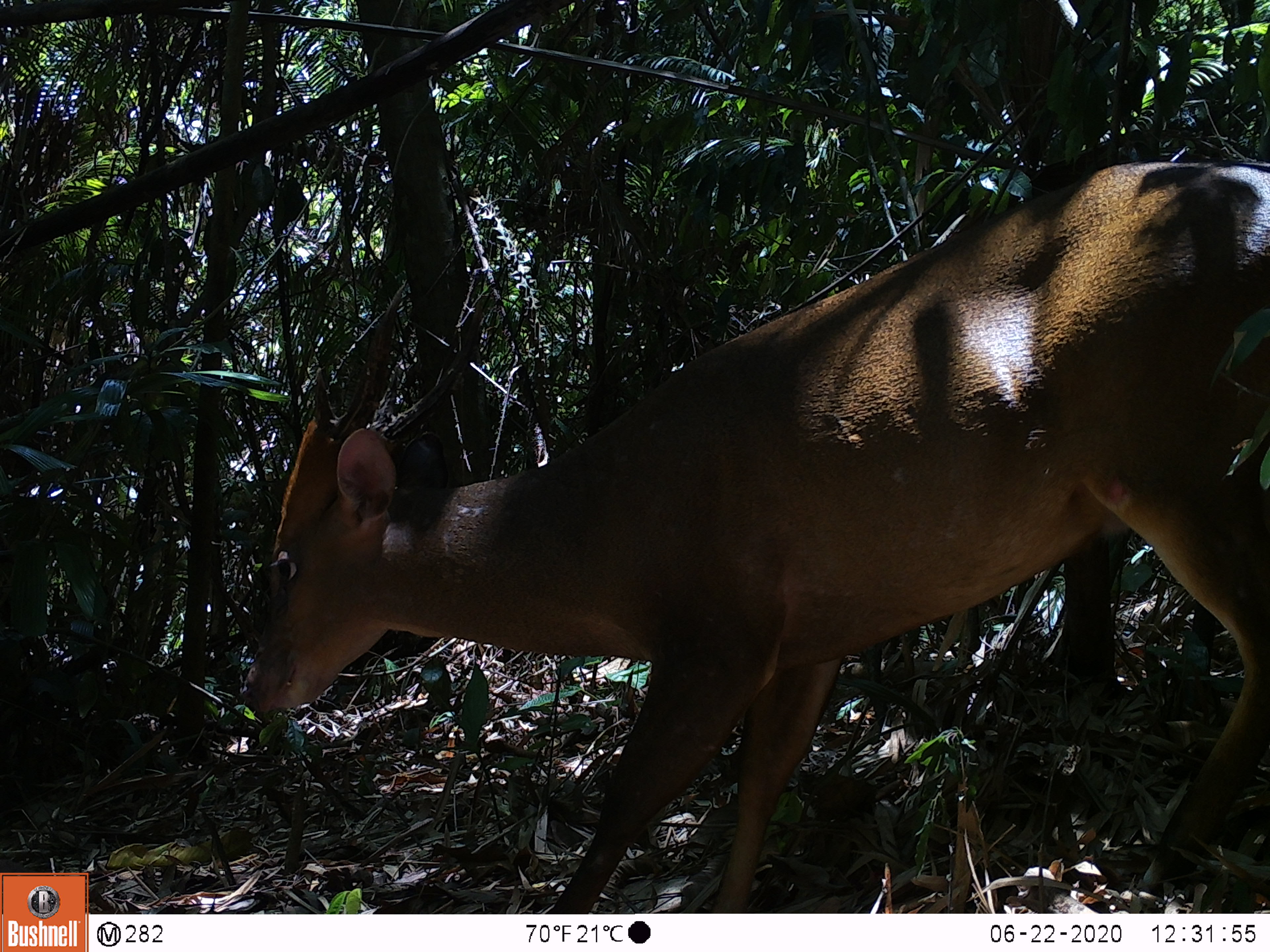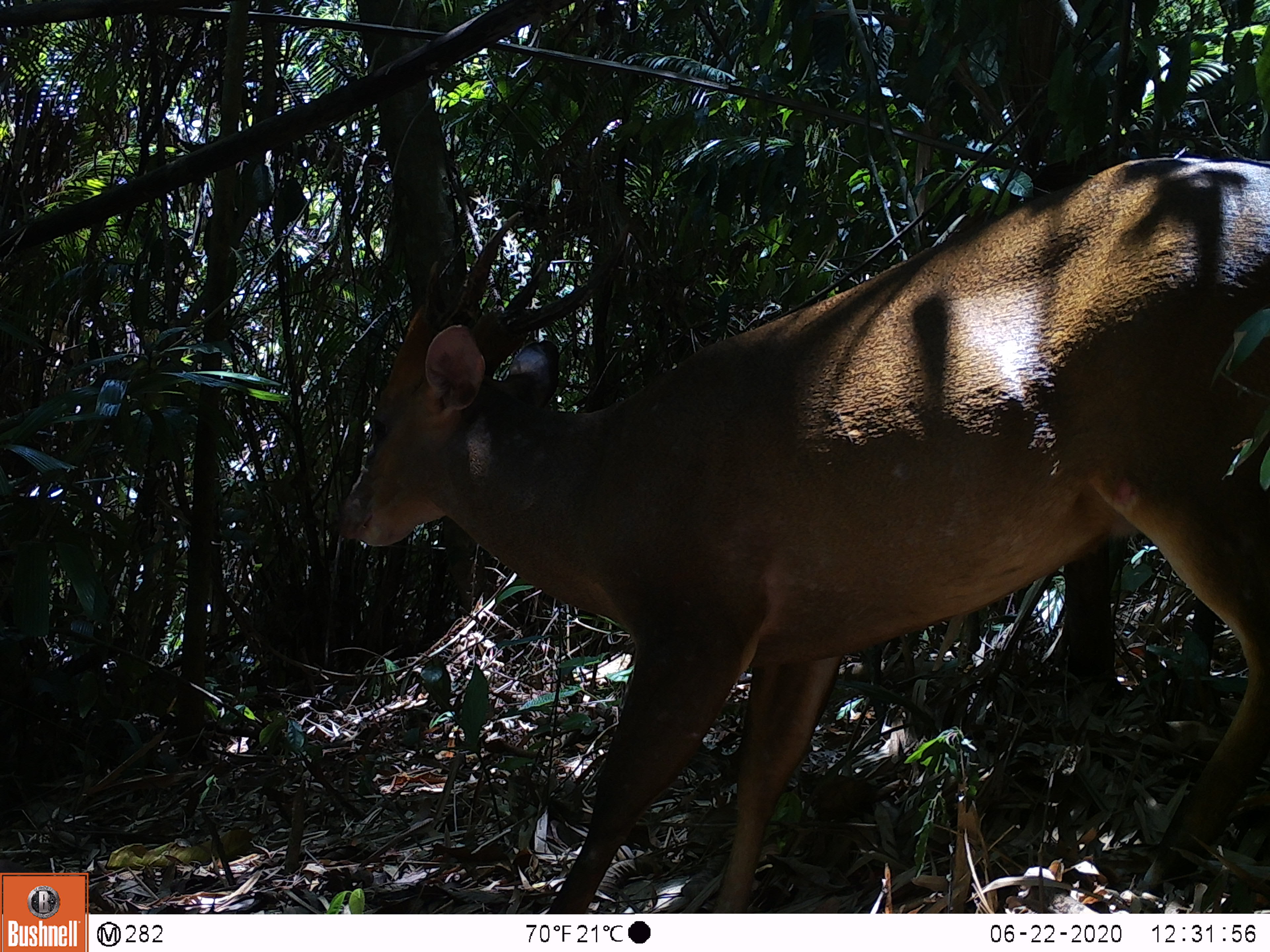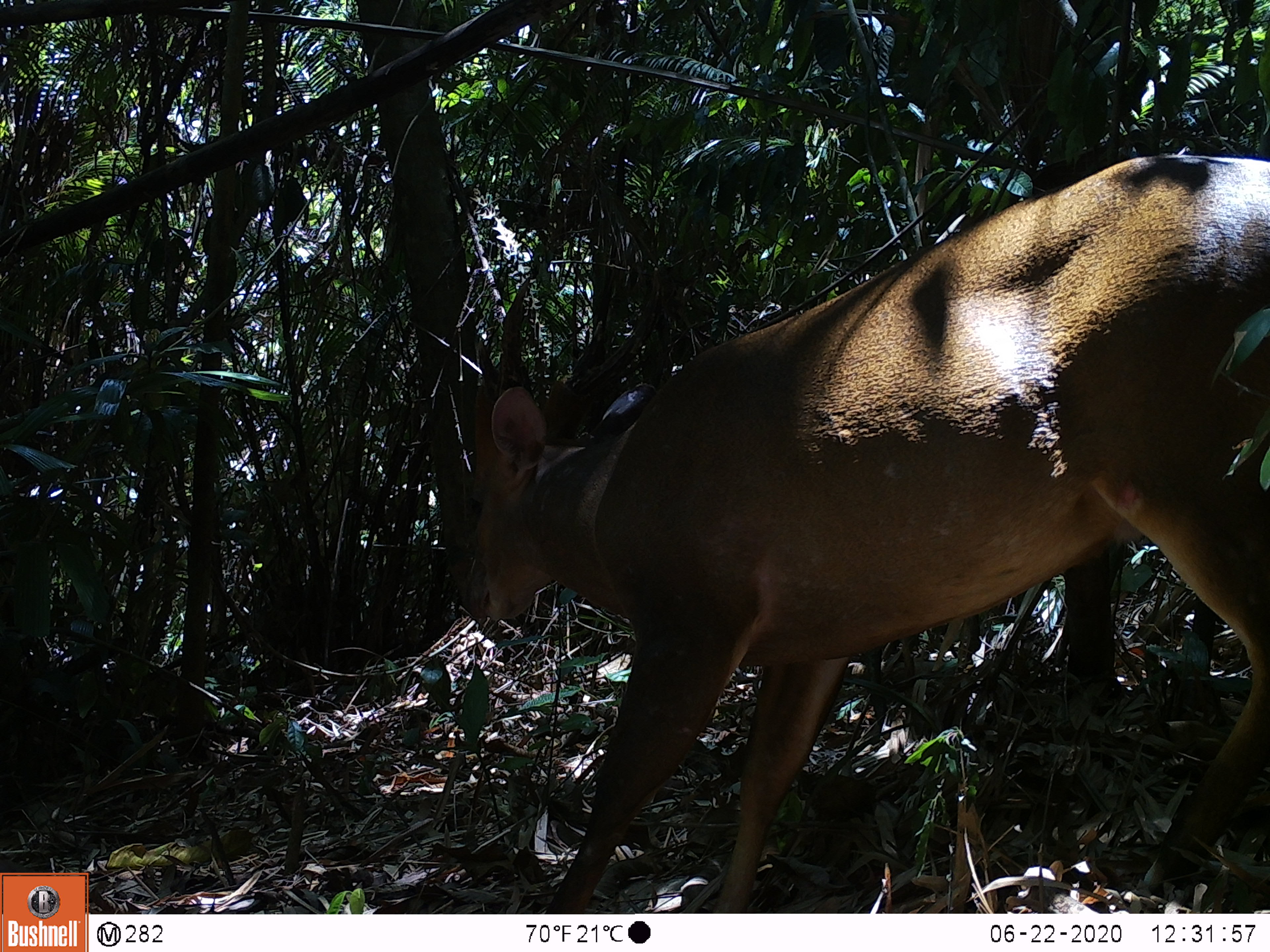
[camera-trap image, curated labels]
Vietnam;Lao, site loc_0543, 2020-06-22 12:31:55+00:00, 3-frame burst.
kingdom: Animalia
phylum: Chordata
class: Mammalia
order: Artiodactyla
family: Cervidae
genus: Muntiacus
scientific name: Muntiacus vuquangensis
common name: large-antlered muntjac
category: large antlered muntjac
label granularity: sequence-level